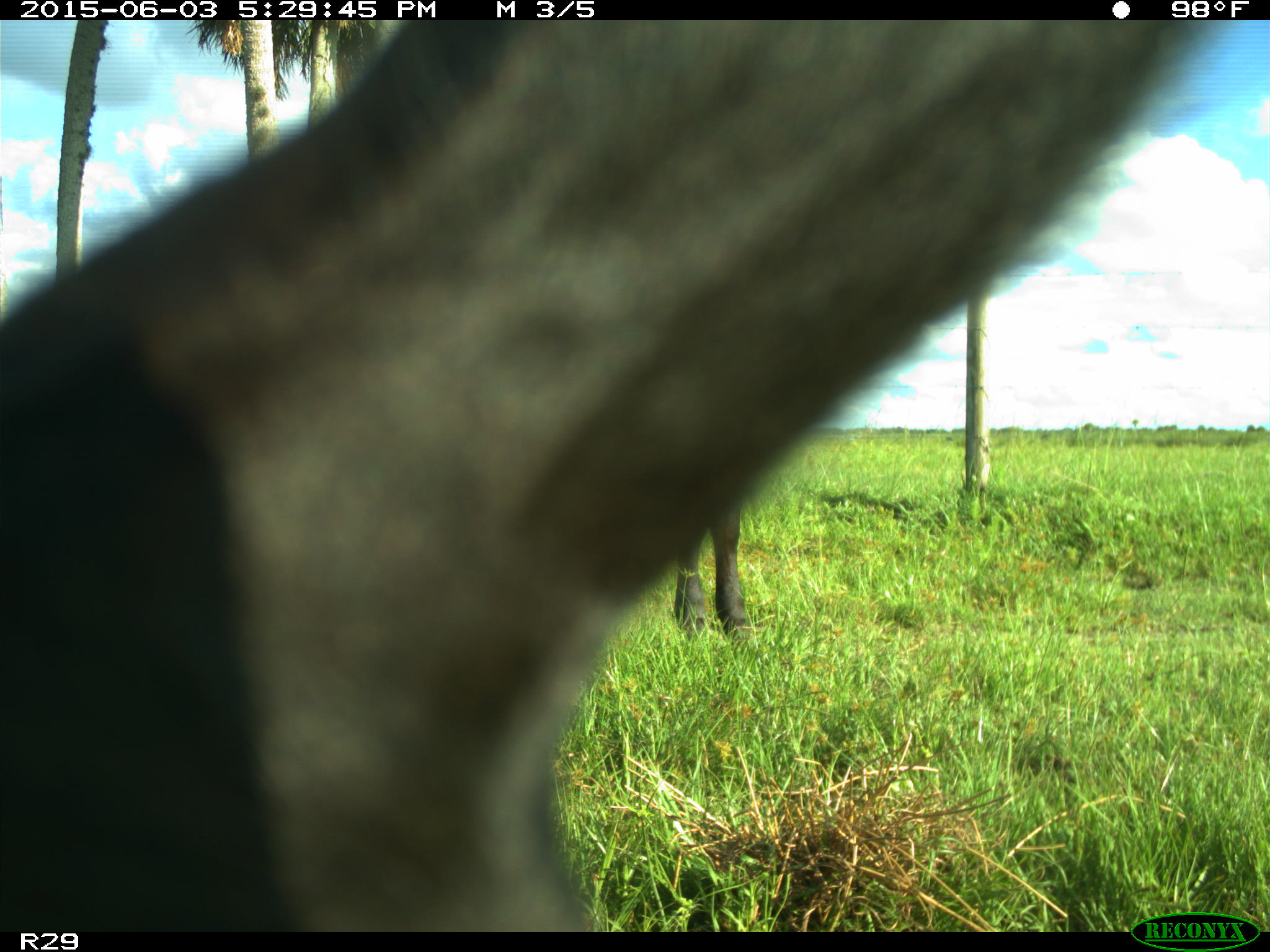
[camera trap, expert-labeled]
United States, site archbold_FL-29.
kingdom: Animalia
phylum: Chordata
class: Mammalia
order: Artiodactyla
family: Bovidae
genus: Bos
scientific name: Bos taurus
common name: domestic cow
Bos taurus (domestic cow).